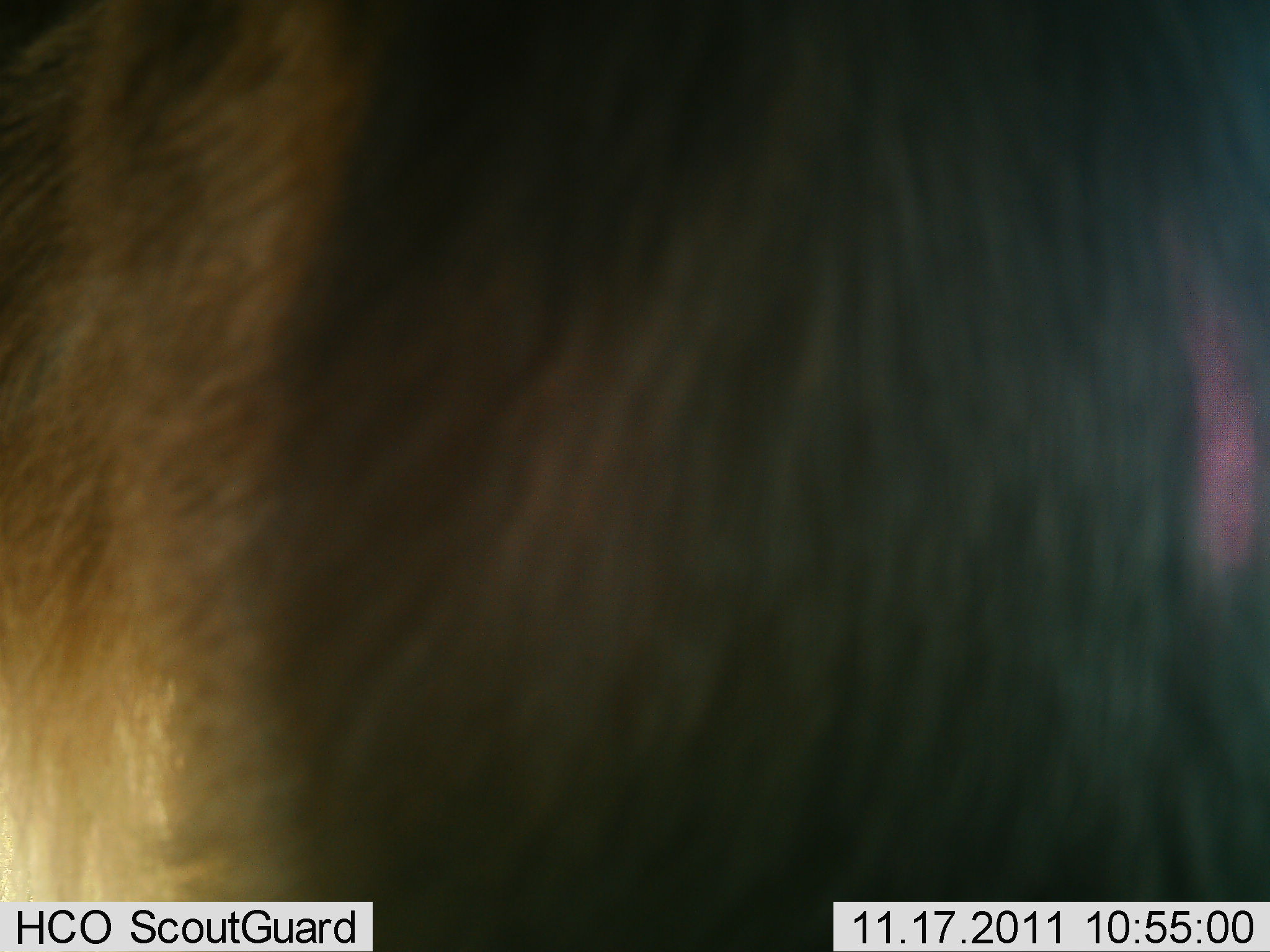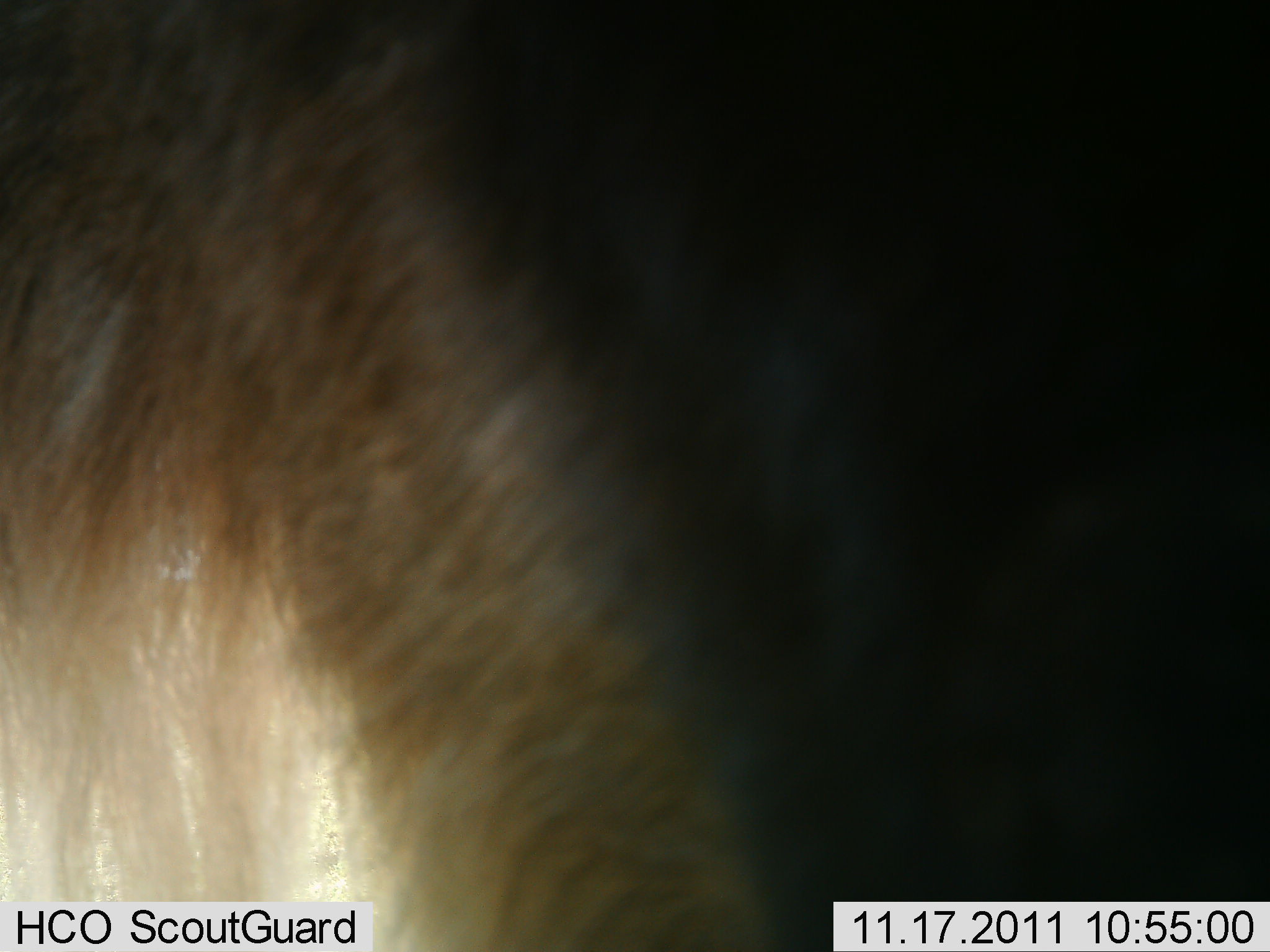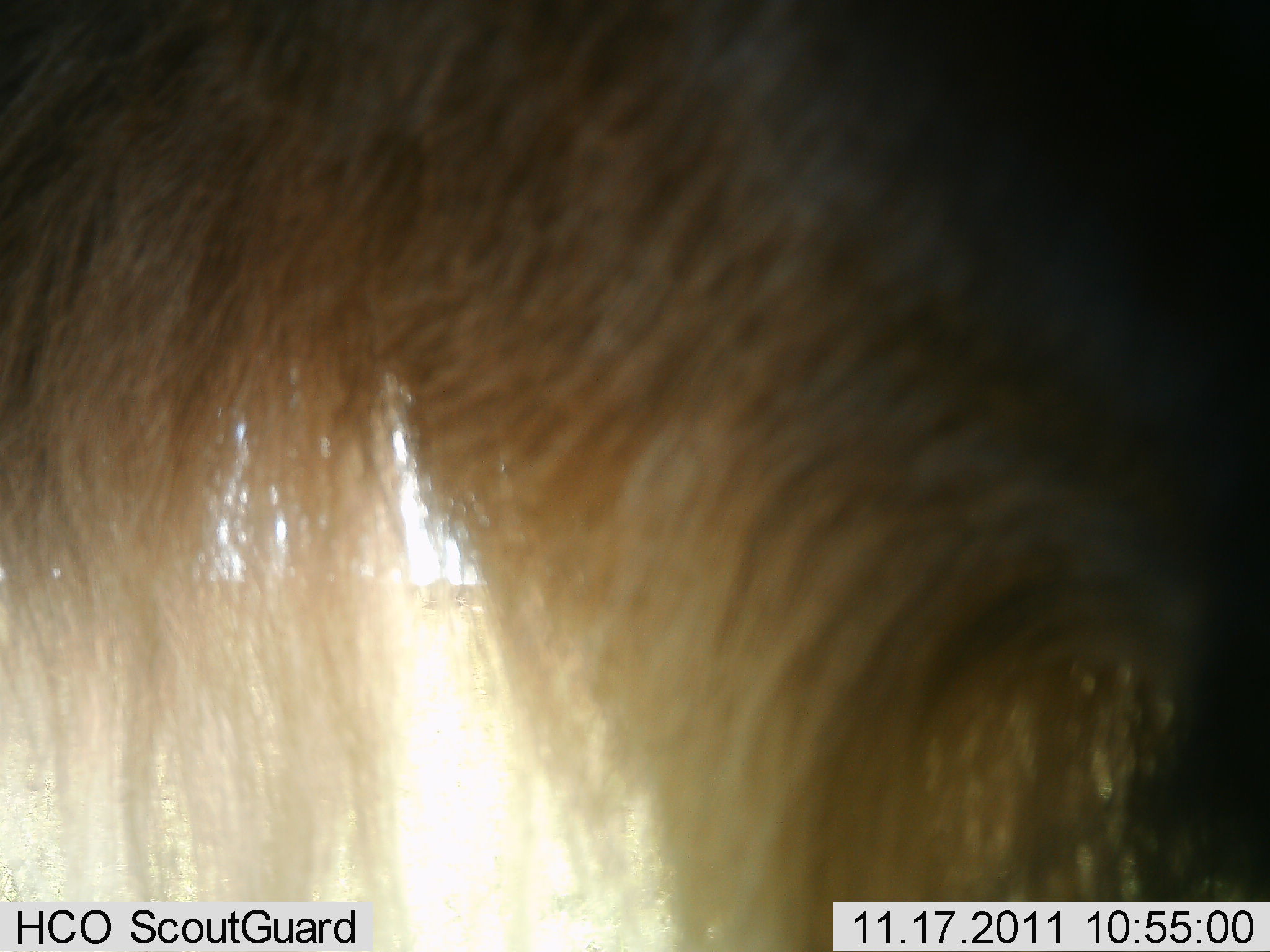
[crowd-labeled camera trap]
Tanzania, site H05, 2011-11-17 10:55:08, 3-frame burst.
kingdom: Animalia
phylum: Chordata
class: Mammalia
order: Artiodactyla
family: Bovidae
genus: Connochaetes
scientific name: Connochaetes taurinus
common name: blue wildebeest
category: wildebeest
Wildebeest (blue wildebeest) (Connochaetes taurinus), count 1. Behavior (volunteer vote fractions): standing 83%, resting 0%, moving 8%, interacting 8%. Young present (vote fraction): 0%. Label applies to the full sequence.